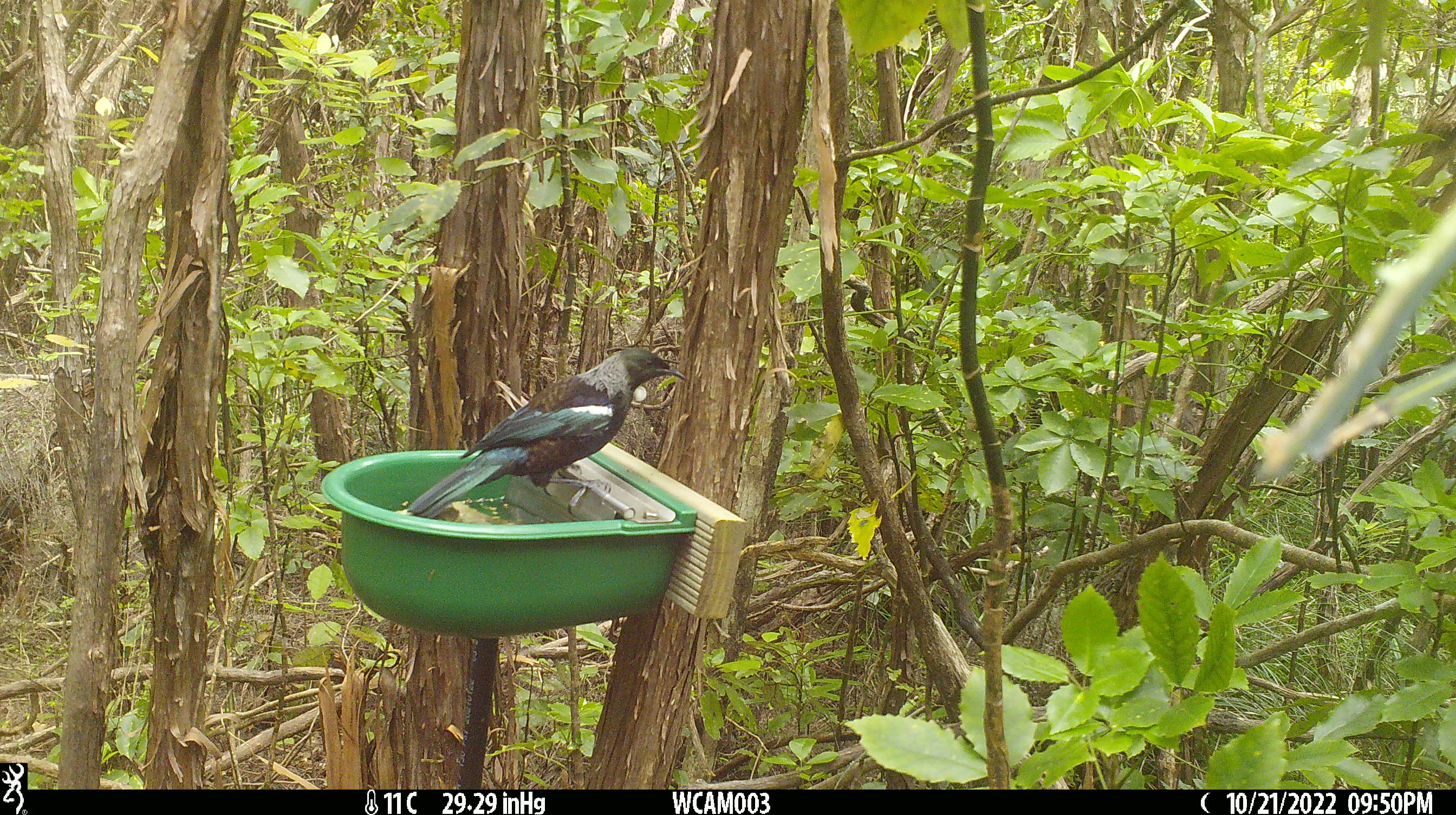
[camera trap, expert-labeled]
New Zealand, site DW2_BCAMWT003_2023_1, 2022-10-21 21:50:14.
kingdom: Animalia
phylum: Chordata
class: Aves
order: Passeriformes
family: Meliphagidae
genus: Prosthemadera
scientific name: Prosthemadera novaeseelandiae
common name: tui